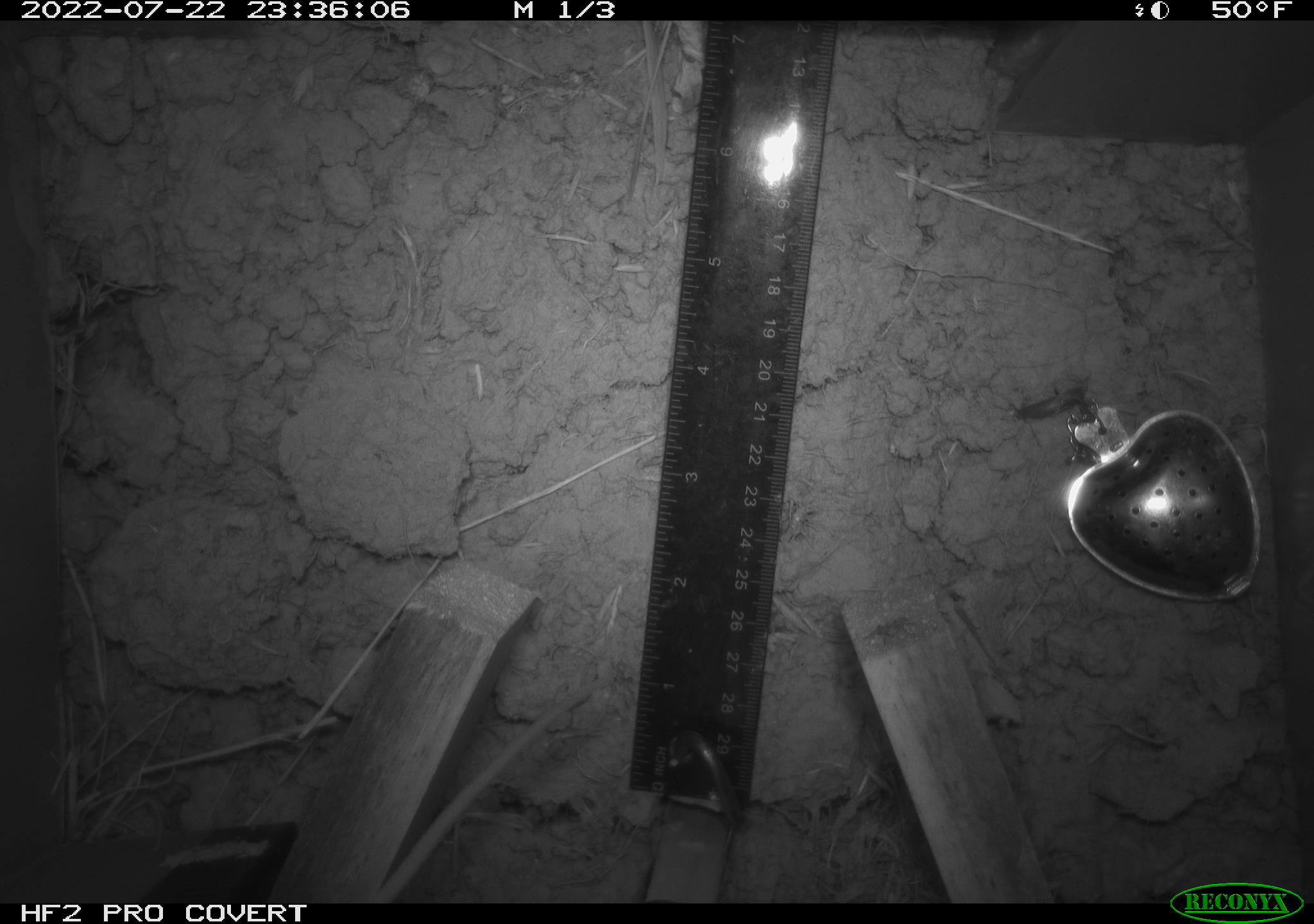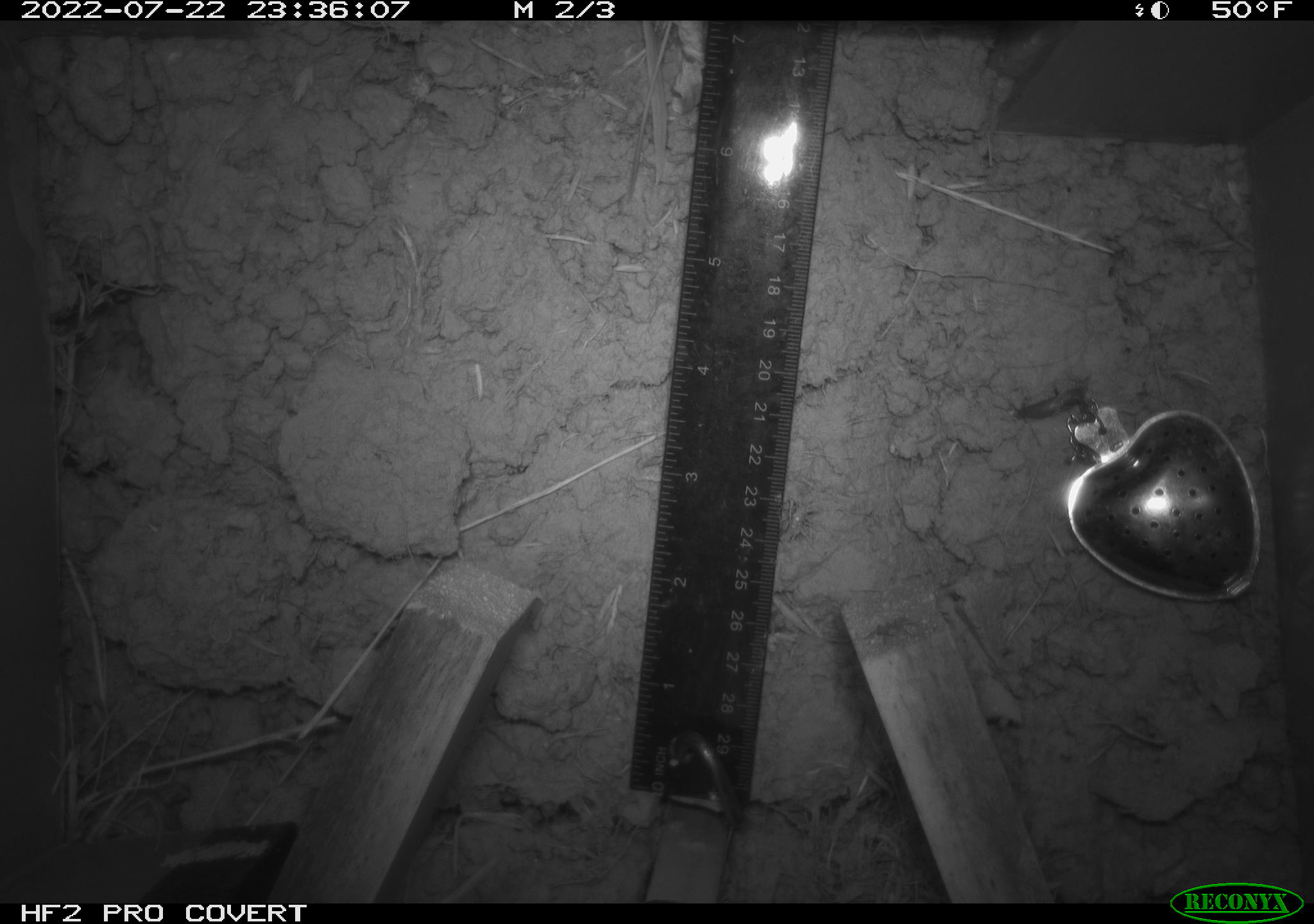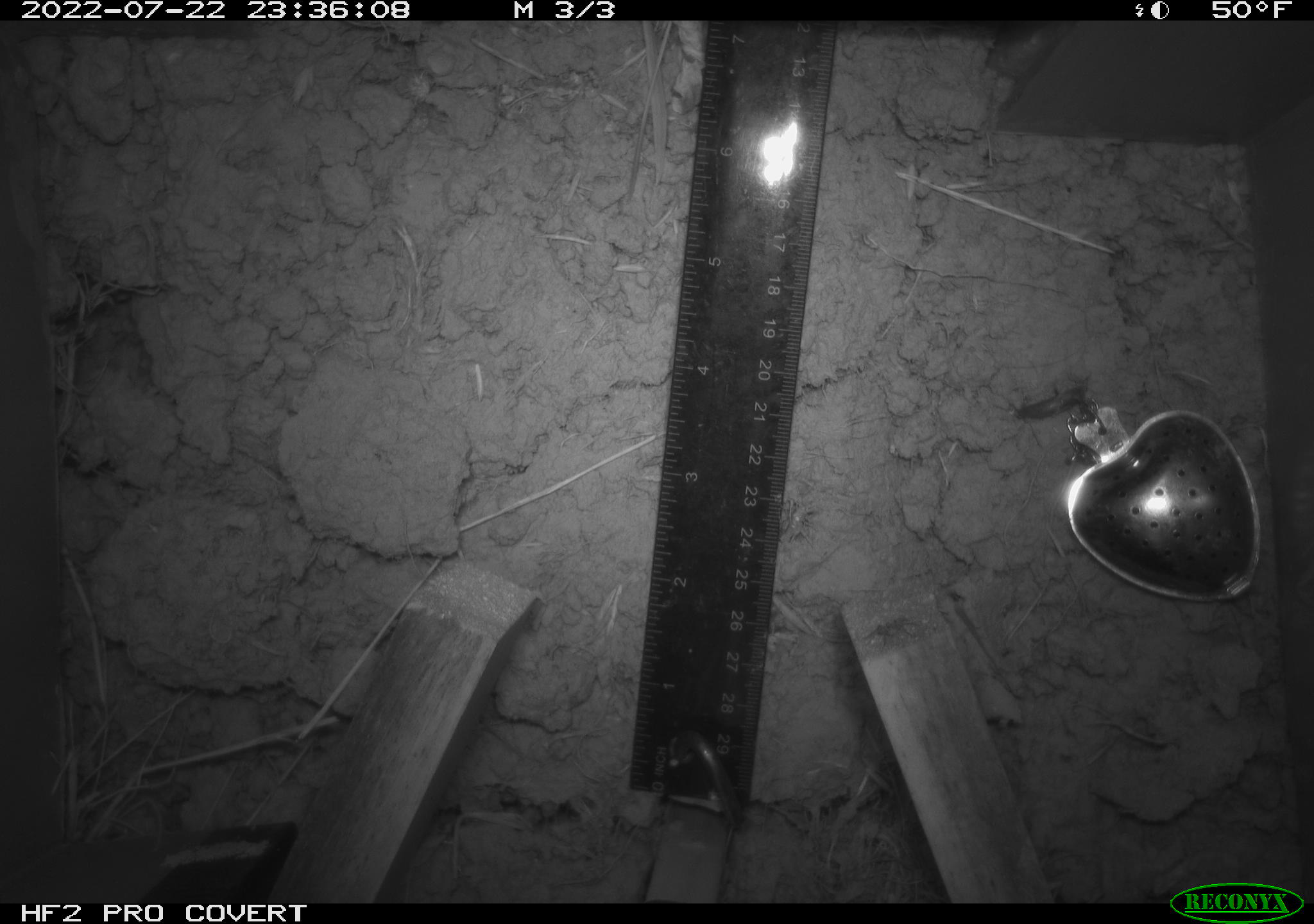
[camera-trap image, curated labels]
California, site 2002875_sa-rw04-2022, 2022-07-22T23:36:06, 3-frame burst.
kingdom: Animalia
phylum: Chordata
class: Mammalia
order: Rodentia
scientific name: Rodentia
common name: mouse species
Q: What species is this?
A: Mouse species (Rodentia).